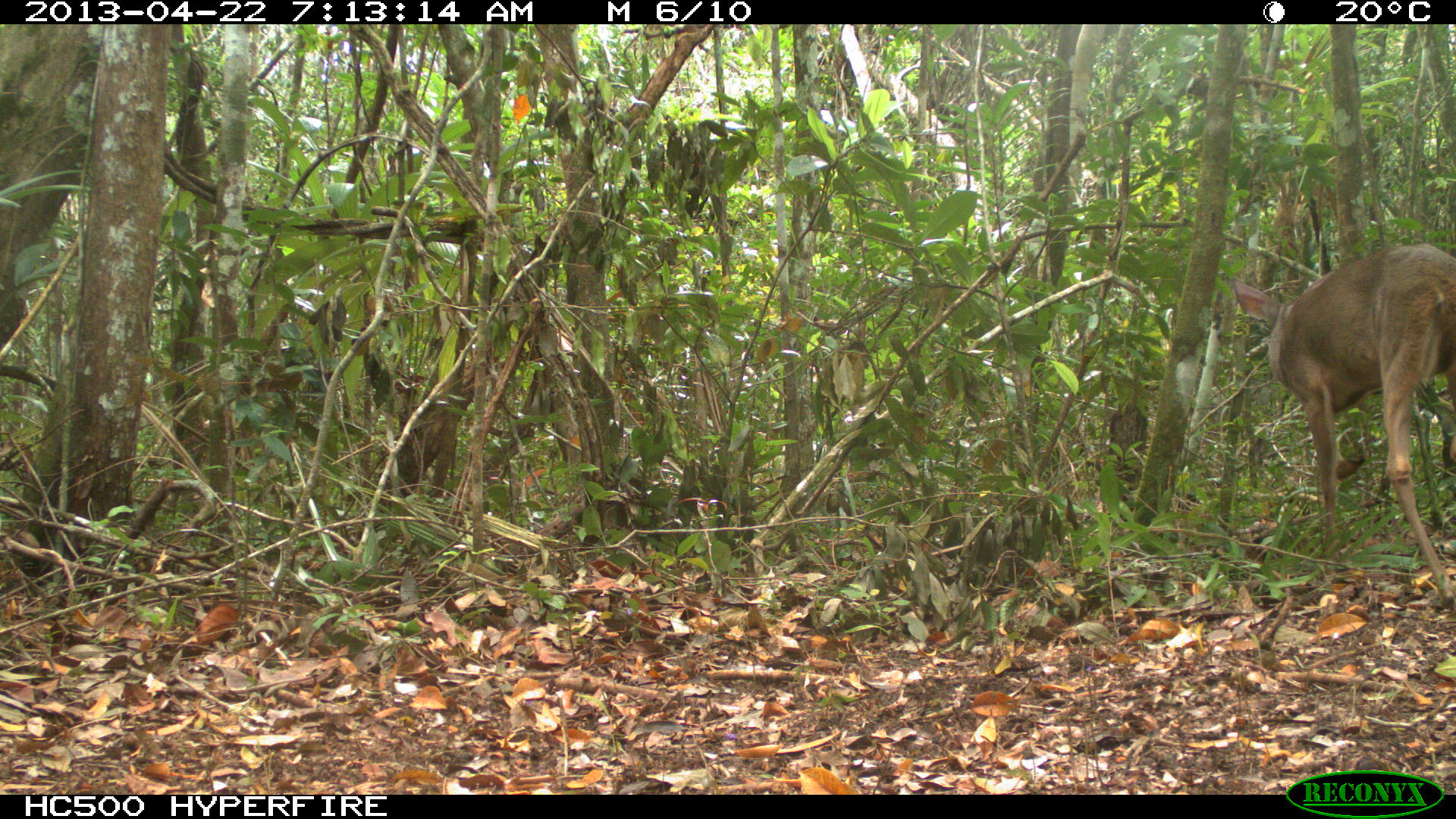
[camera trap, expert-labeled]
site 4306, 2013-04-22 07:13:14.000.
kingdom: Animalia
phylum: Chordata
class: Mammalia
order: Artiodactyla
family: Cervidae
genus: Odocoileus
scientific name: Odocoileus virginianus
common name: white-tailed deer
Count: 1.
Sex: female.